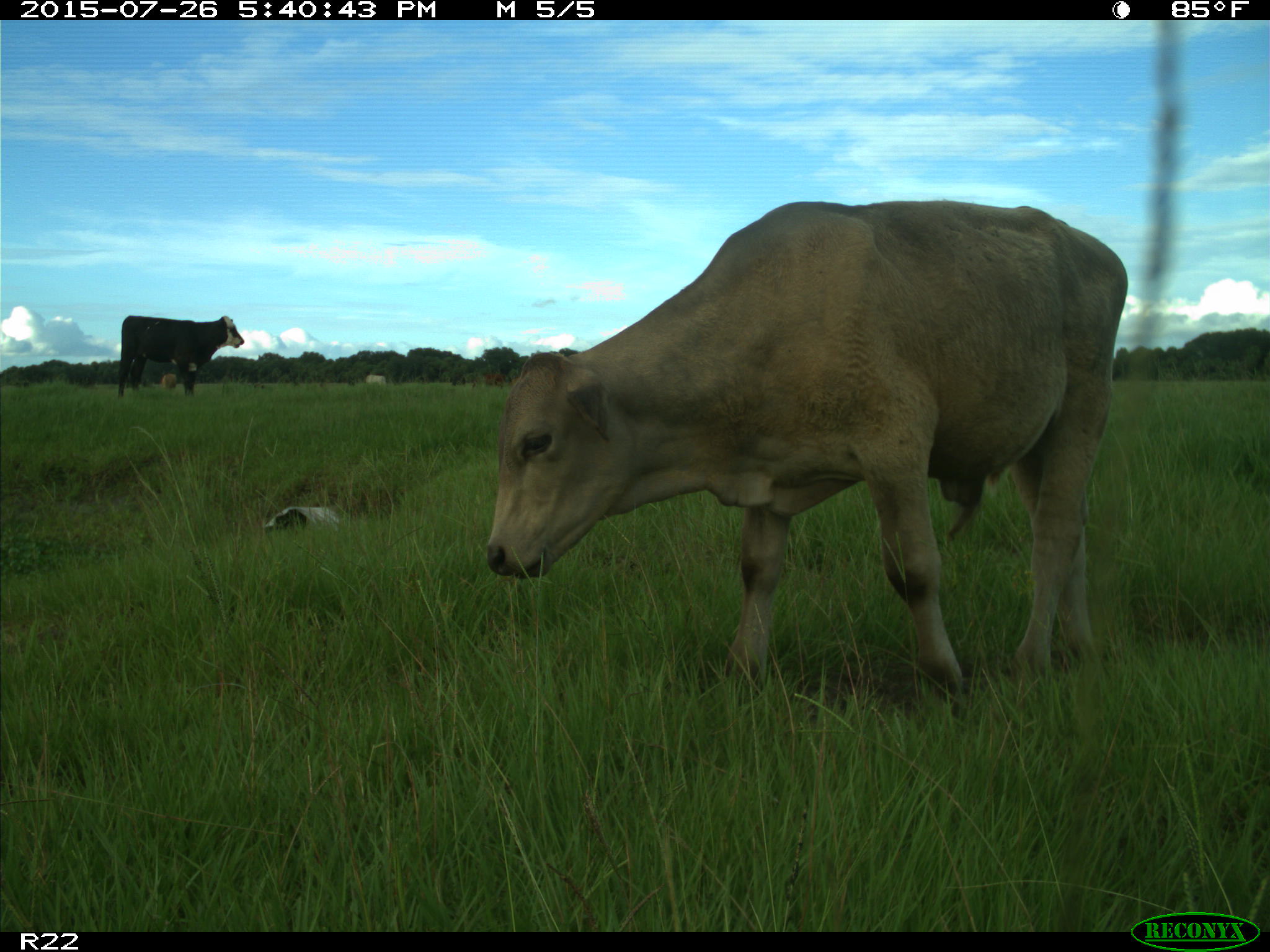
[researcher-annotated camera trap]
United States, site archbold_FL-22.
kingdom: Animalia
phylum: Chordata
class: Mammalia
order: Artiodactyla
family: Bovidae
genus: Bos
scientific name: Bos taurus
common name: domestic cow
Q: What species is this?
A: Bos taurus (domestic cow).